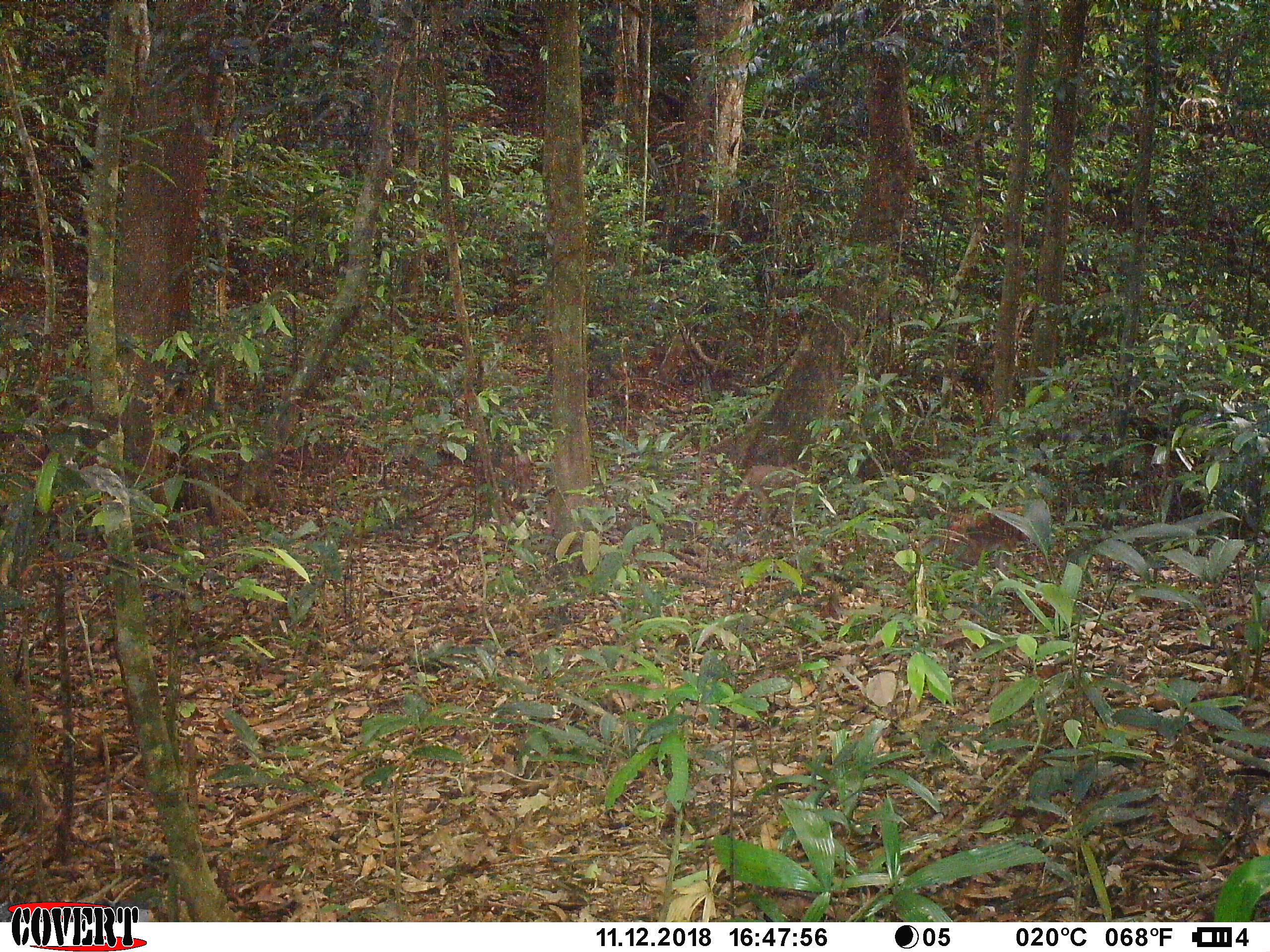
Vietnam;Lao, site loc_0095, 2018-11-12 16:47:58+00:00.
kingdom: Animalia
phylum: Chordata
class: Mammalia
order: Primates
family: Cercopithecidae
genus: Macaca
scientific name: Macaca nemestrina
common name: pig-tailed macaque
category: pig tailed macaque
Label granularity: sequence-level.